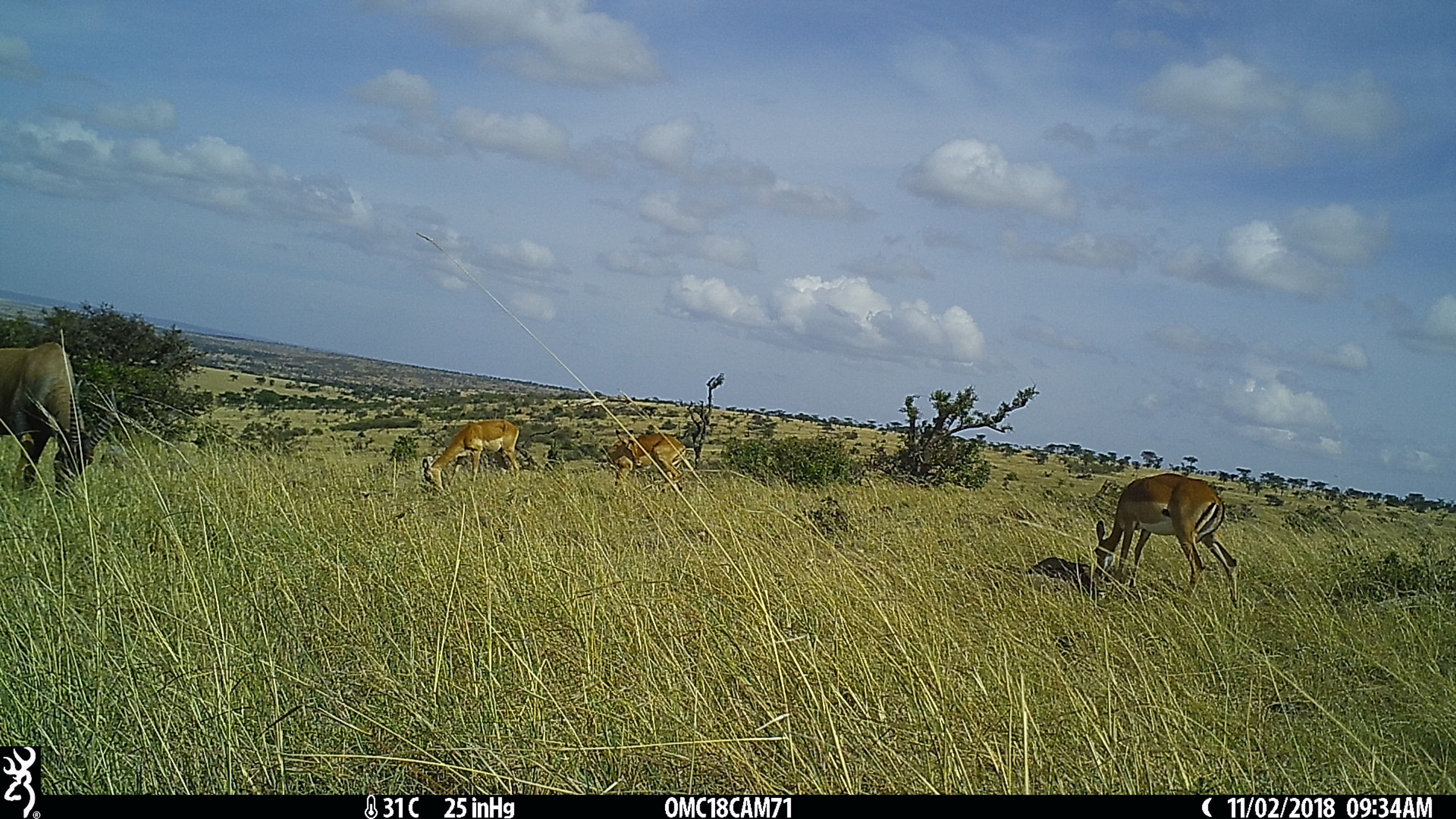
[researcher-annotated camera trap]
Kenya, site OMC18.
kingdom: Animalia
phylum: Chordata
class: Mammalia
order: Artiodactyla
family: Bovidae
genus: Aepyceros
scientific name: Aepyceros melampus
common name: impala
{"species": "impala (Aepyceros melampus)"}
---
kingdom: Animalia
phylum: Chordata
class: Mammalia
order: Artiodactyla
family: Bovidae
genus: Damaliscus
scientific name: Damaliscus lunatus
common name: topi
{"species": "topi (Damaliscus lunatus)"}